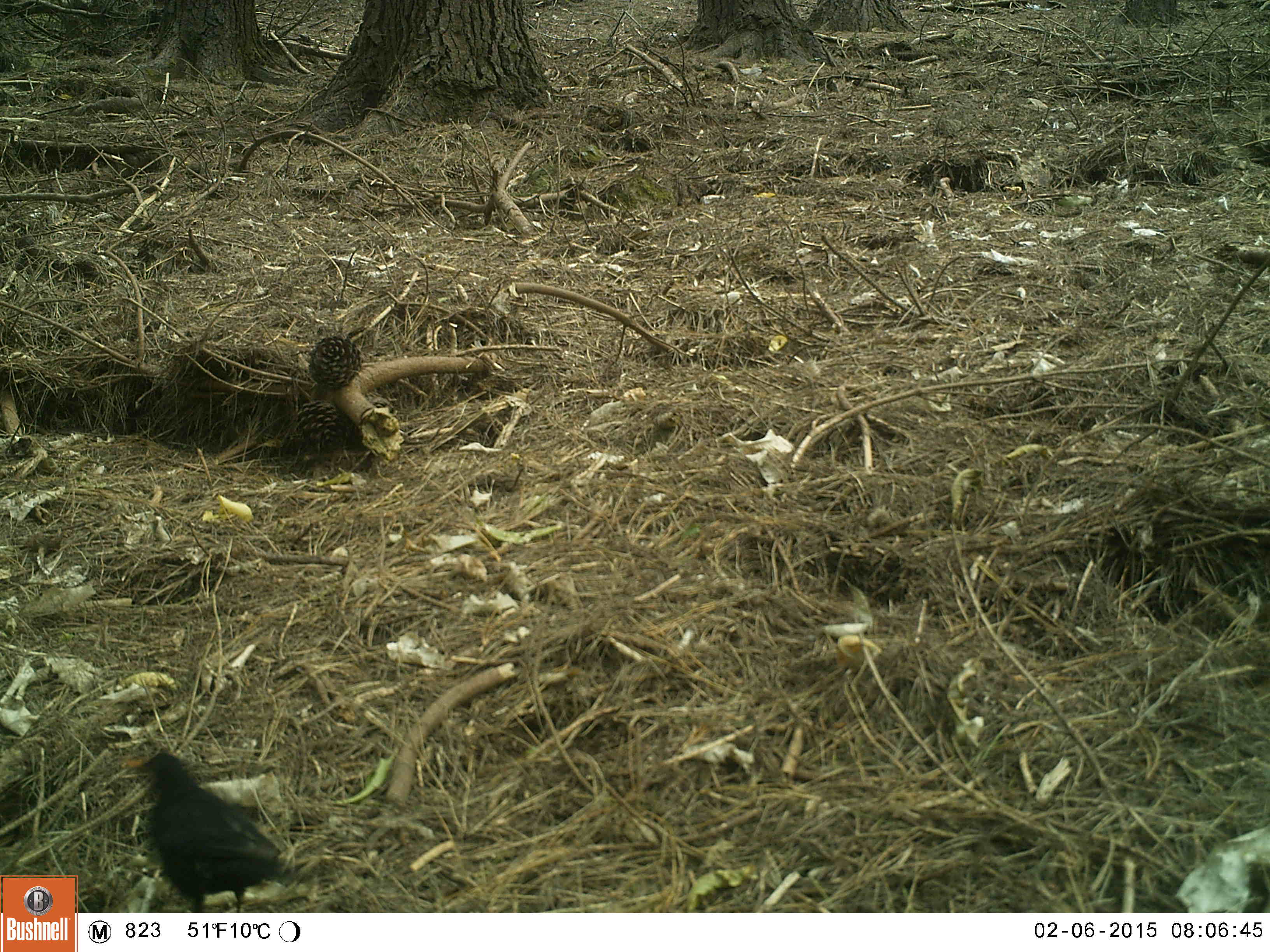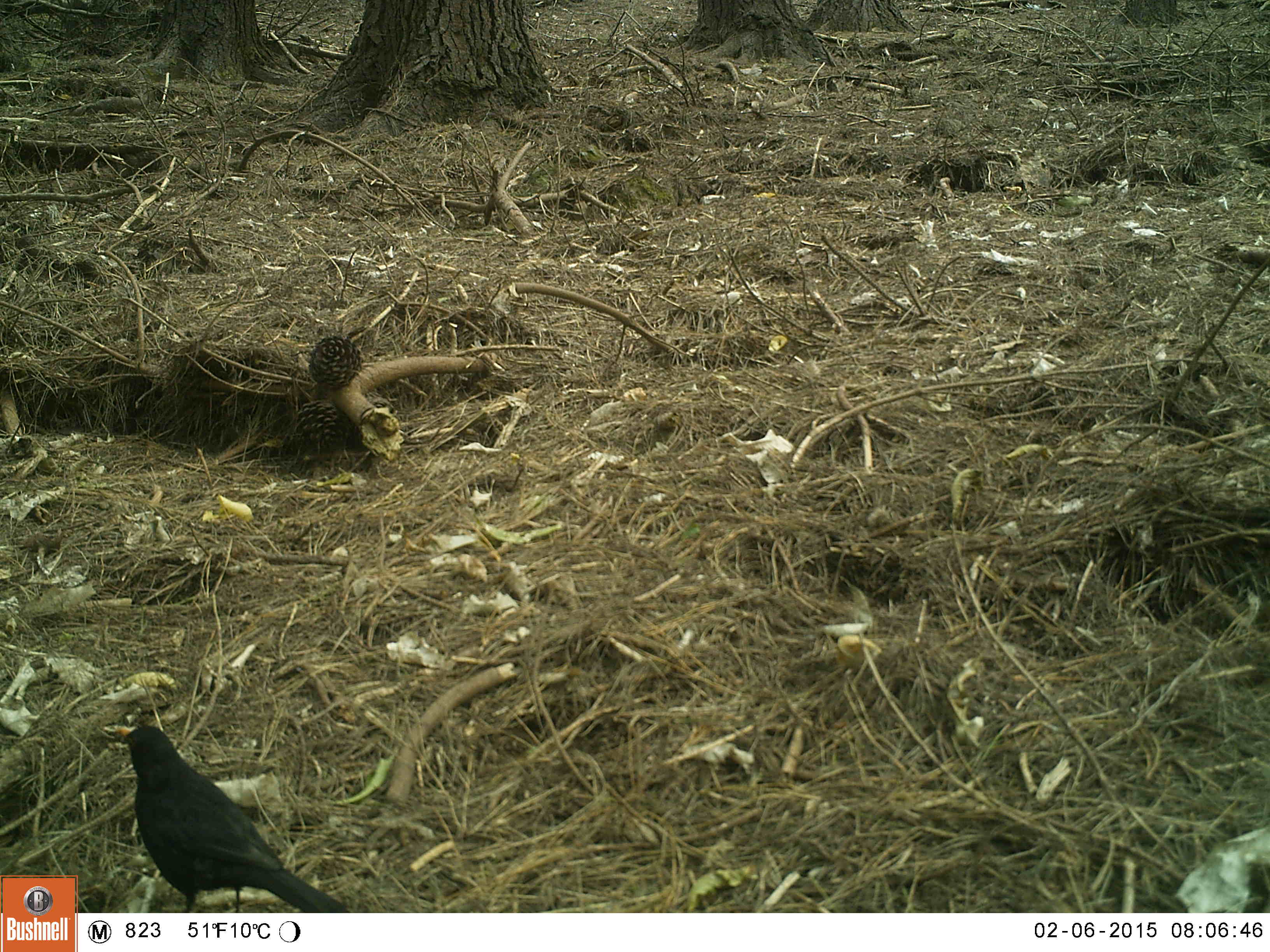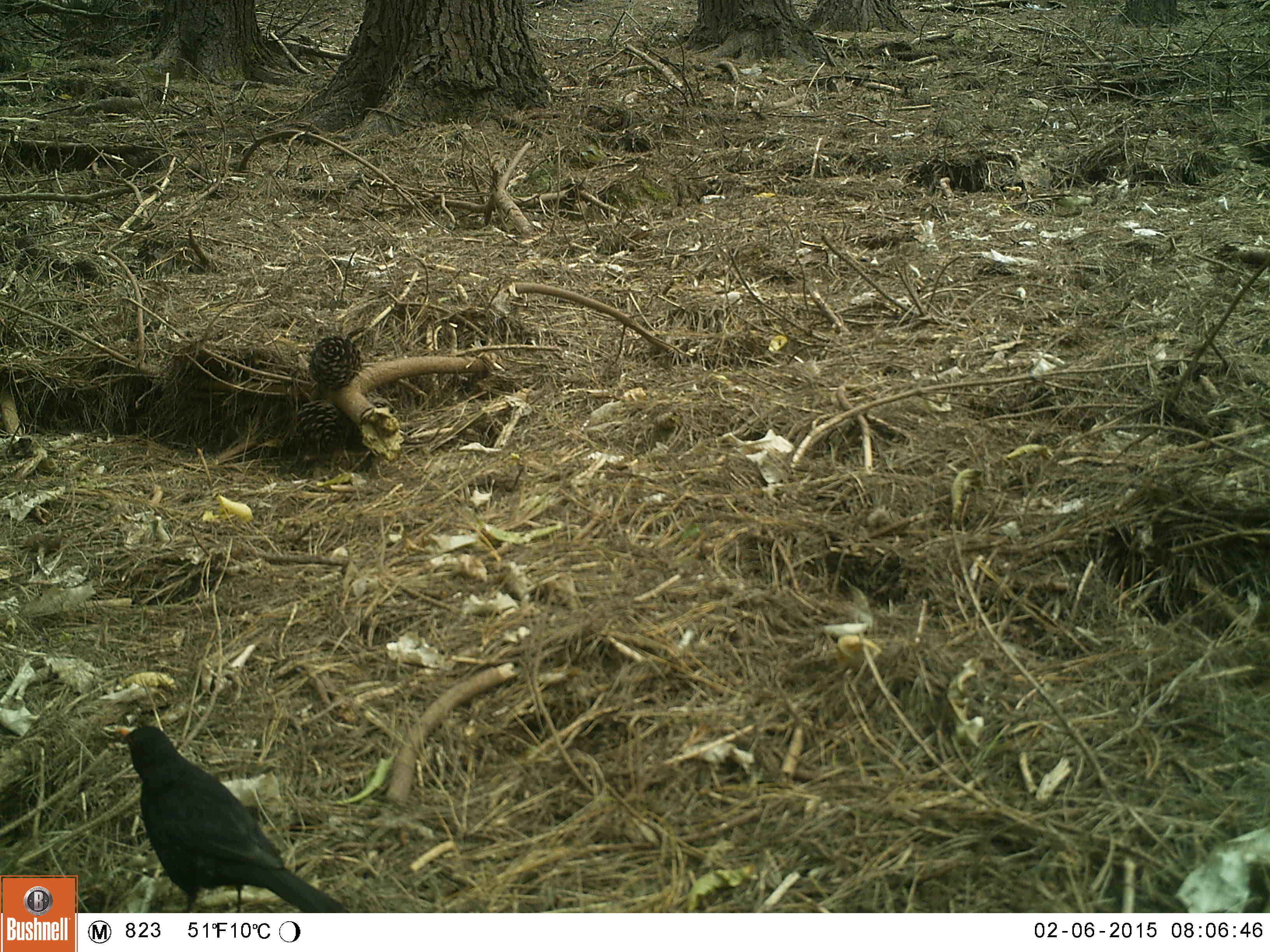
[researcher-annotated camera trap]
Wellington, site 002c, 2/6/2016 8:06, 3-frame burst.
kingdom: Animalia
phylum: Chordata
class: Aves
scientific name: Aves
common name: bird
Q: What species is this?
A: Bird (Aves).